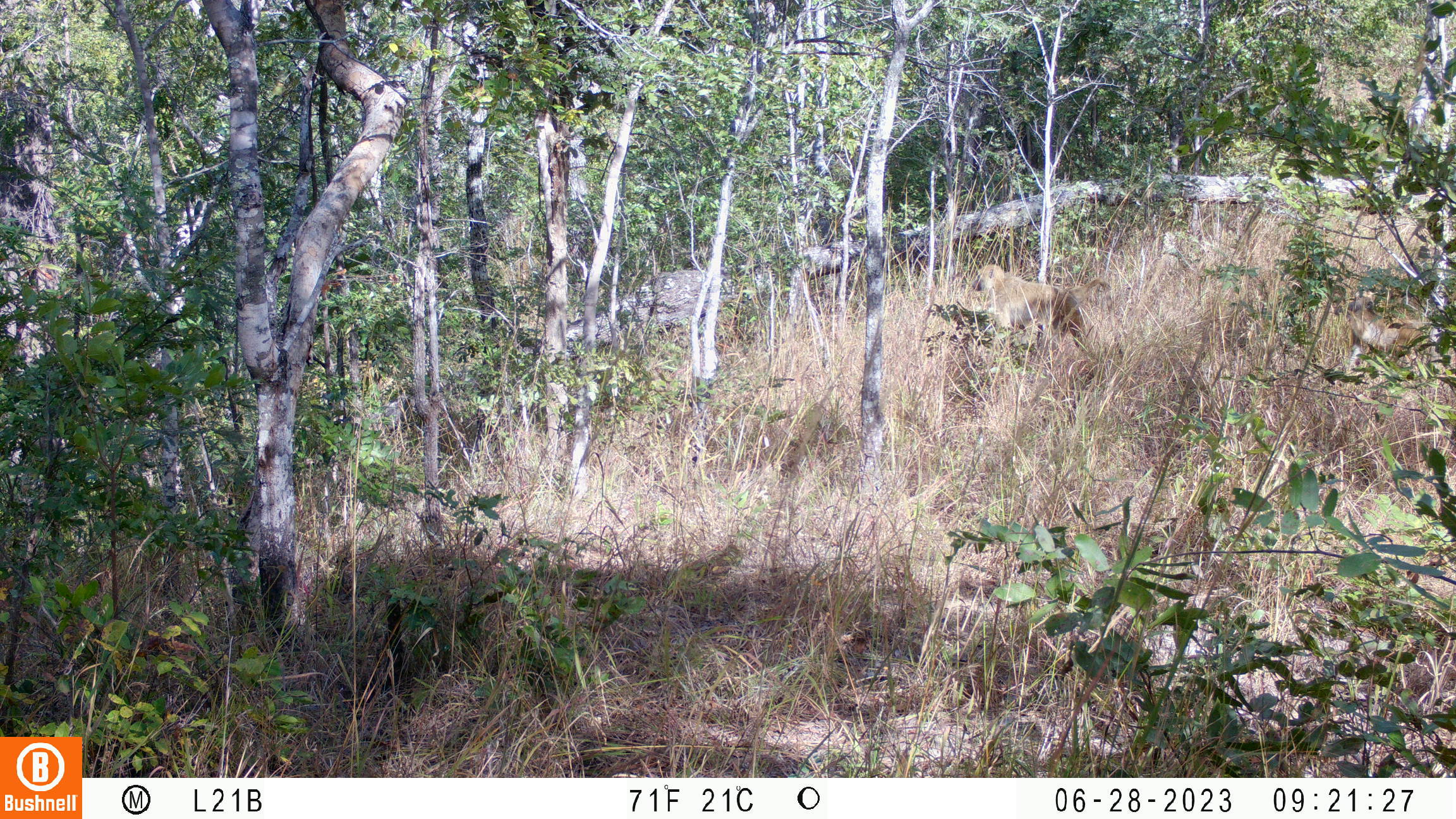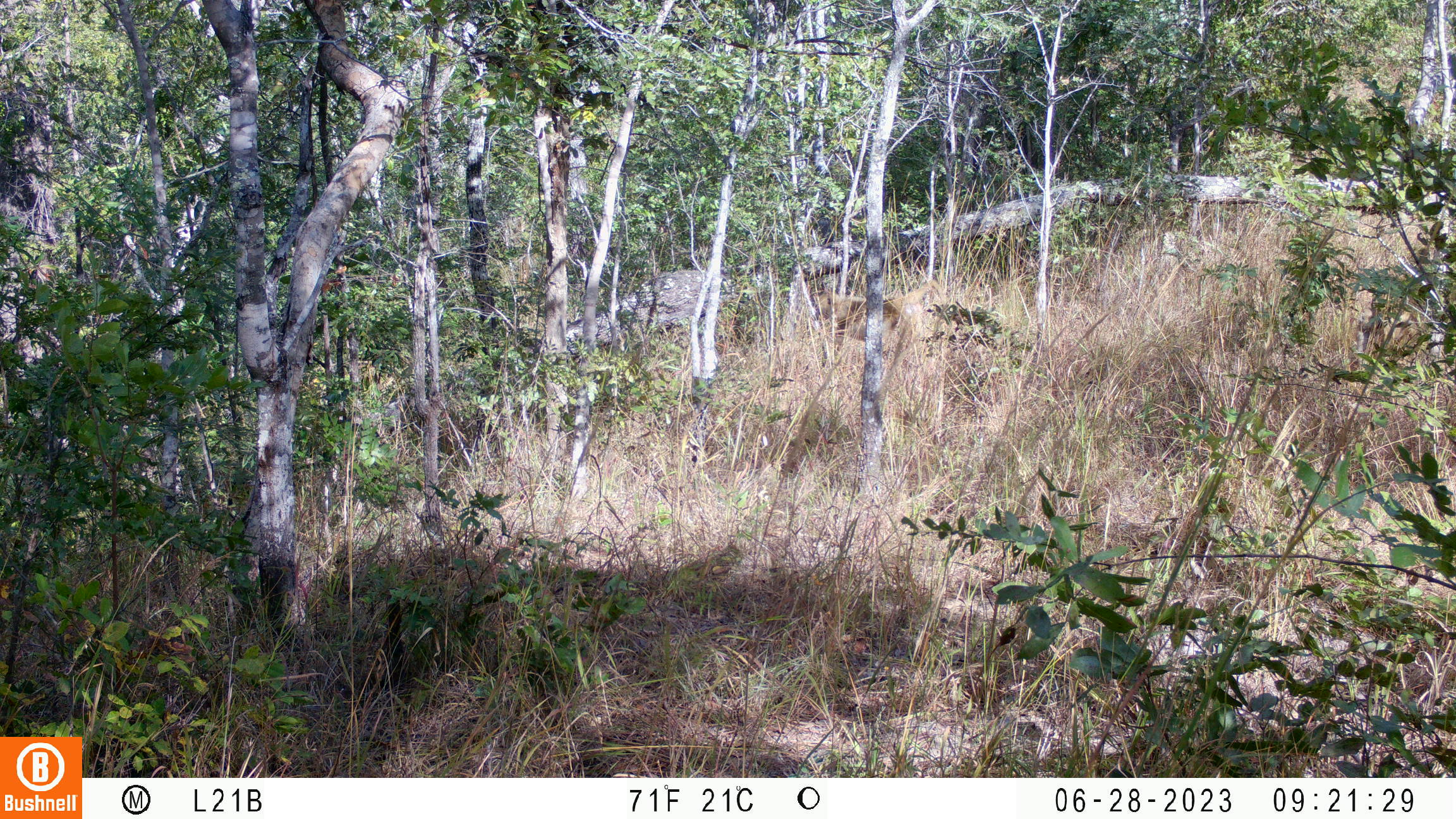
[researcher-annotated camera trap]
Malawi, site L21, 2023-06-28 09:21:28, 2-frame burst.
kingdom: Animalia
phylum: Chordata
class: Mammalia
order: Primates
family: Cercopithecidae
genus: Papio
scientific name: Papio cynocephalus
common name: yellow baboon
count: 2